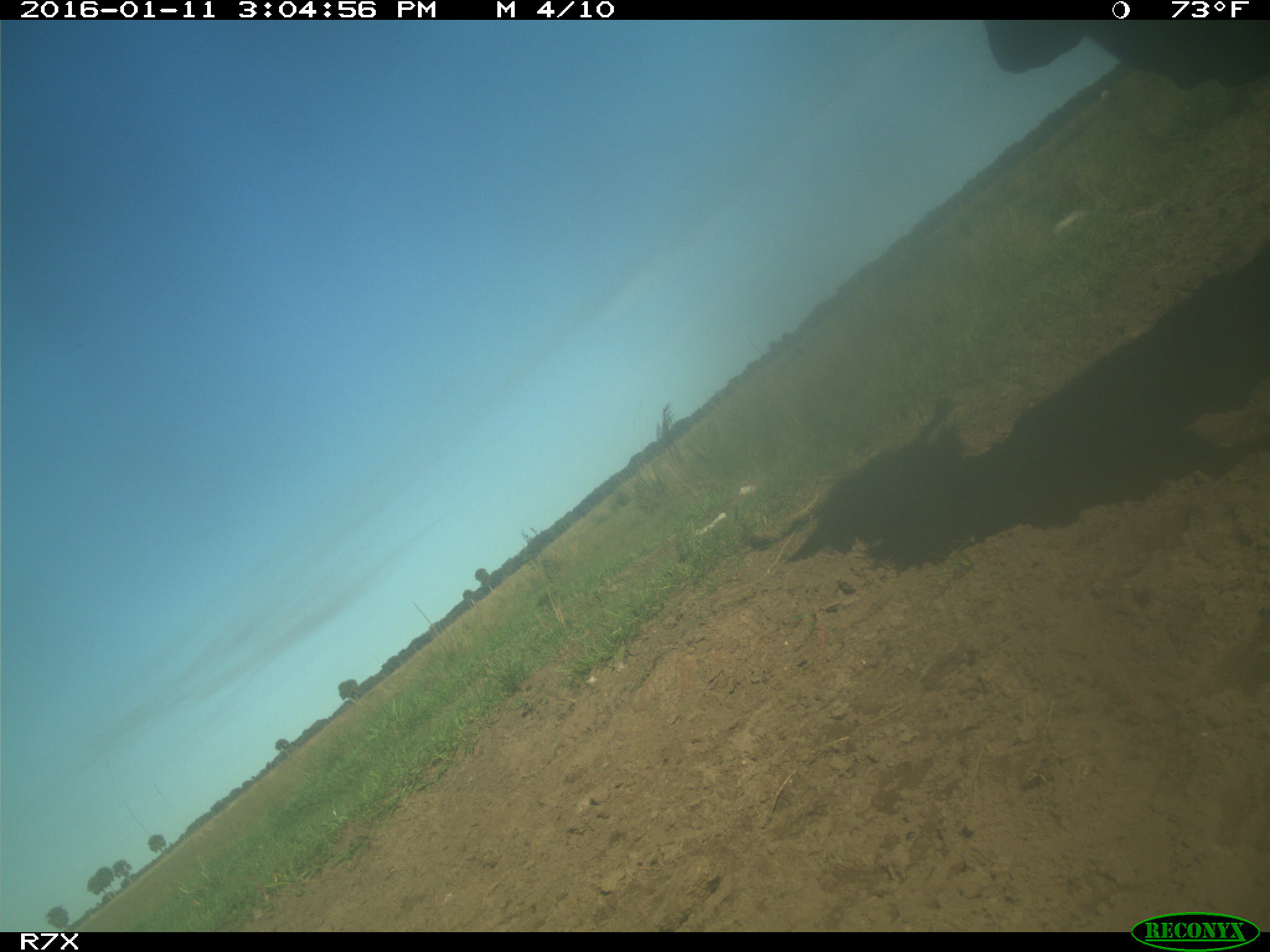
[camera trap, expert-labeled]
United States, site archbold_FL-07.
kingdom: Animalia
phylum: Chordata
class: Mammalia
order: Artiodactyla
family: Bovidae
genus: Bos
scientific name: Bos taurus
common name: domestic cow